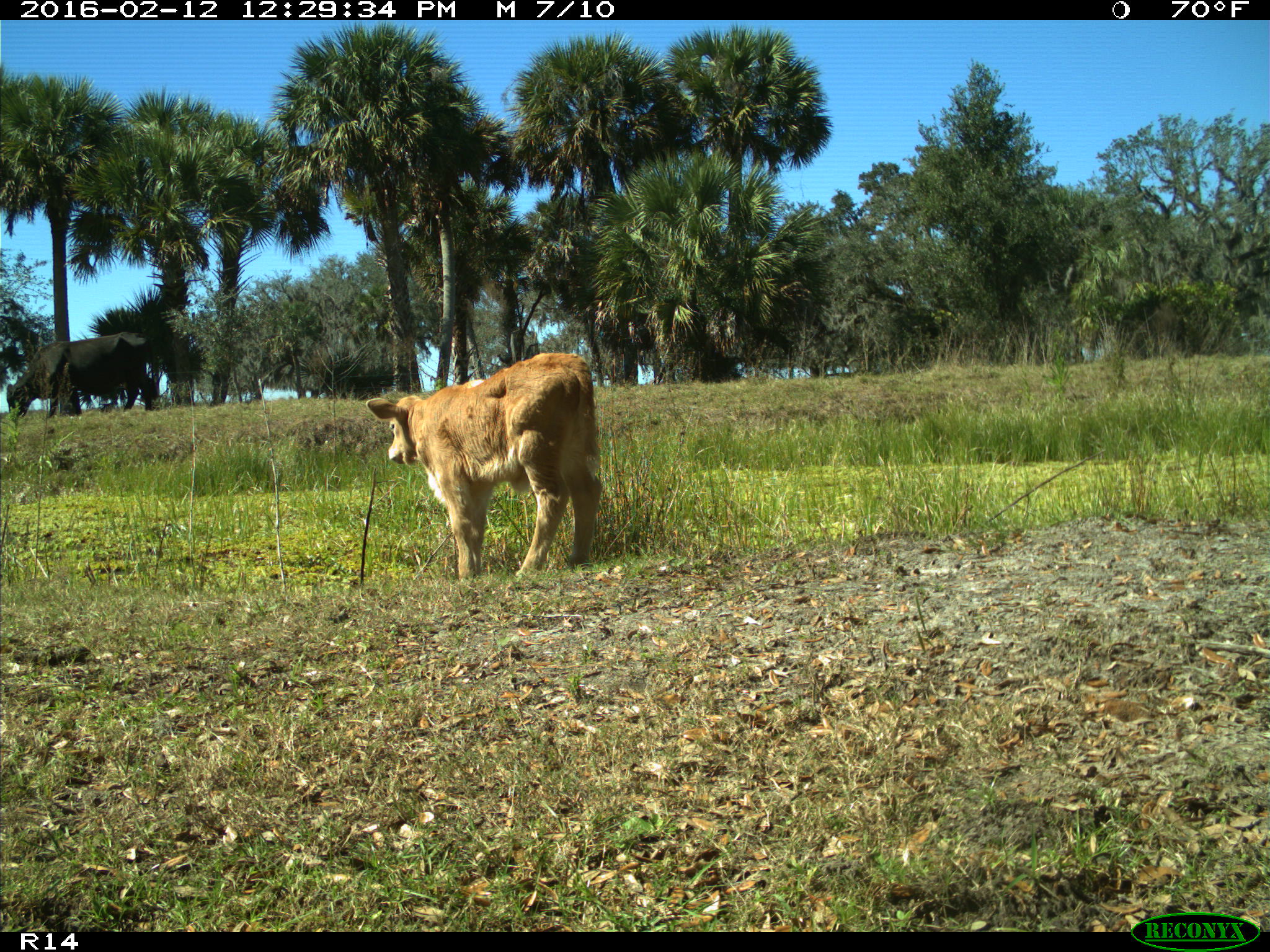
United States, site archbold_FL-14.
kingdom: Animalia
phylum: Chordata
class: Mammalia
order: Artiodactyla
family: Bovidae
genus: Bos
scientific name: Bos taurus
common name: domestic cow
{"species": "Bos taurus (domestic cow)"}